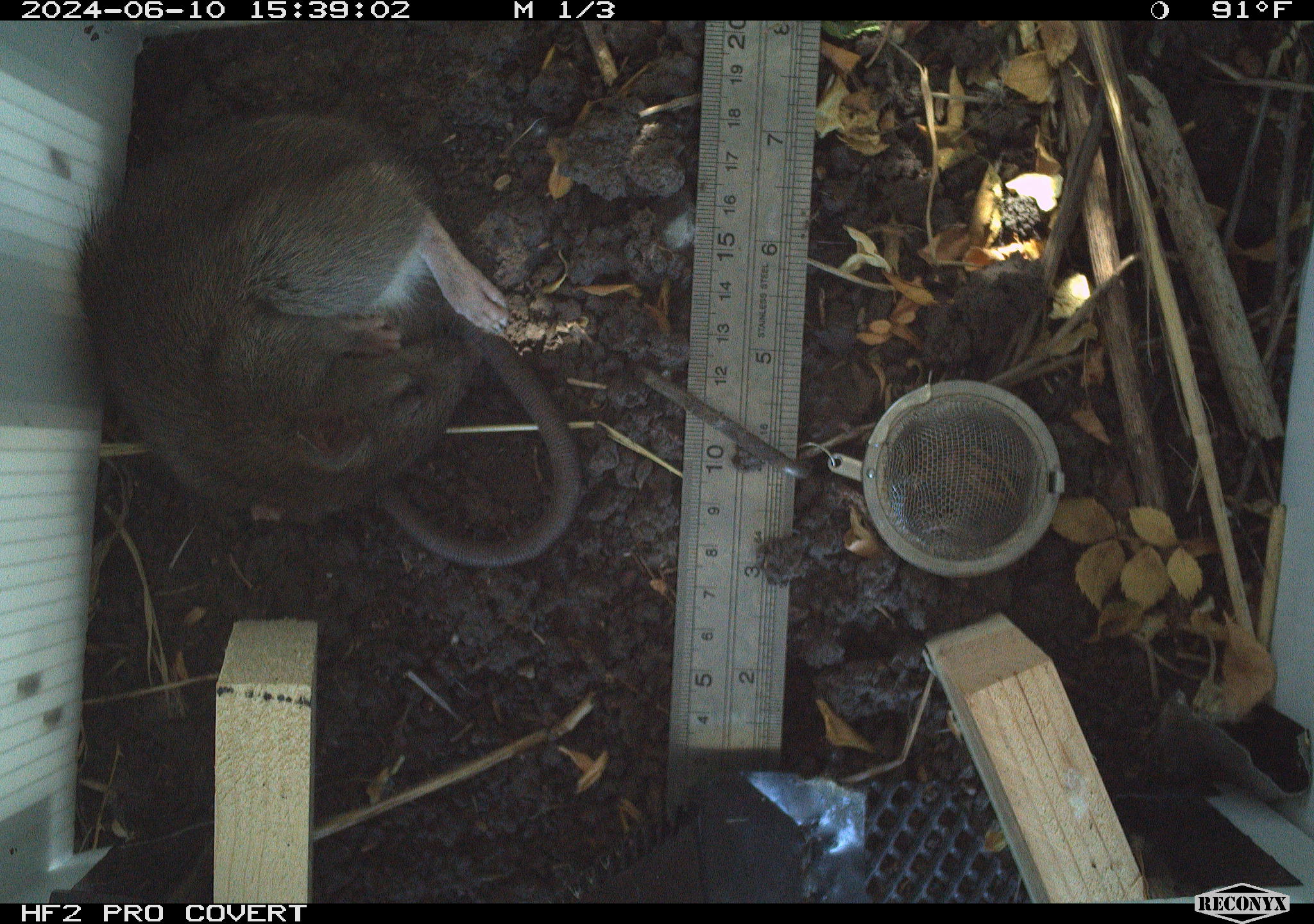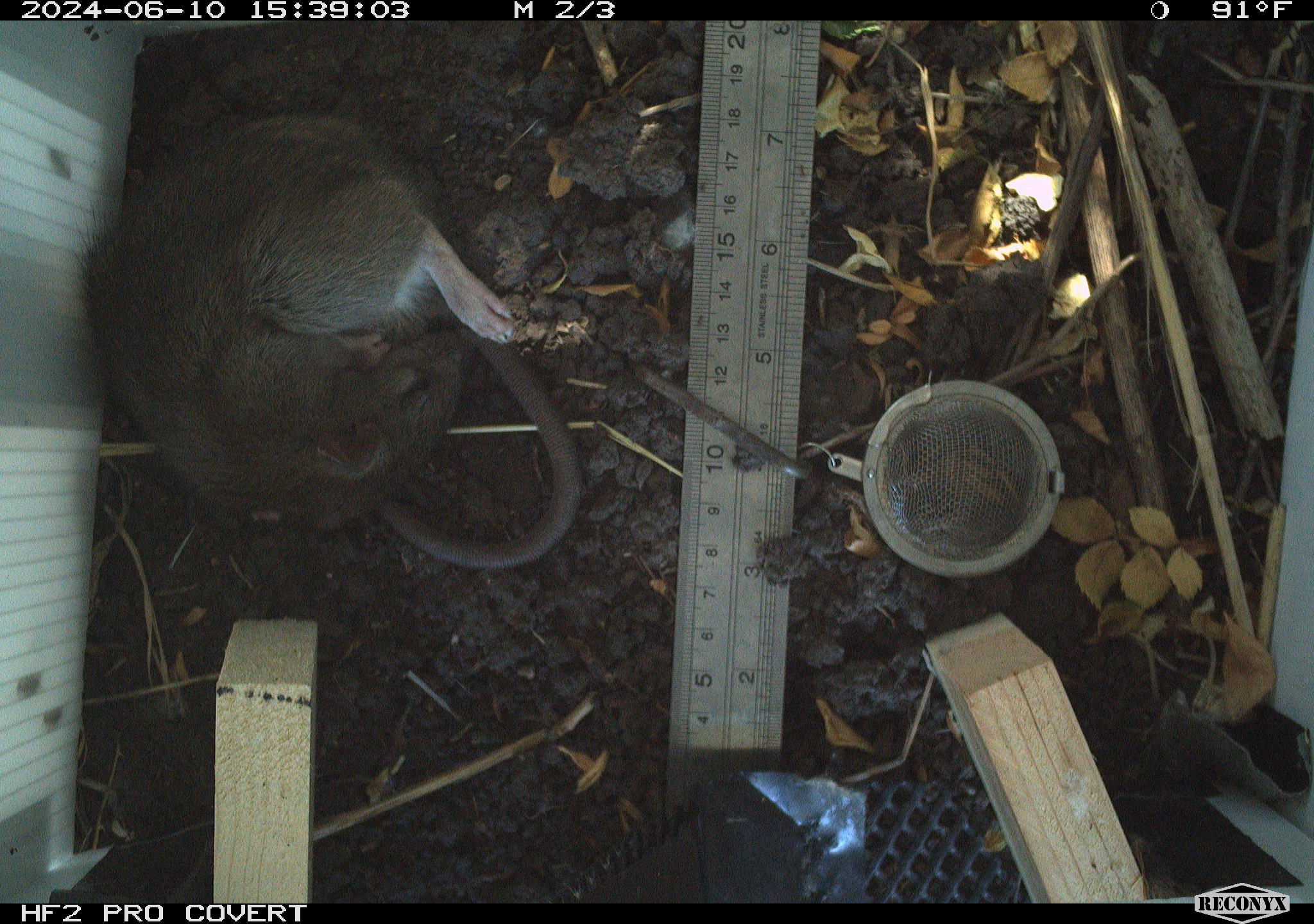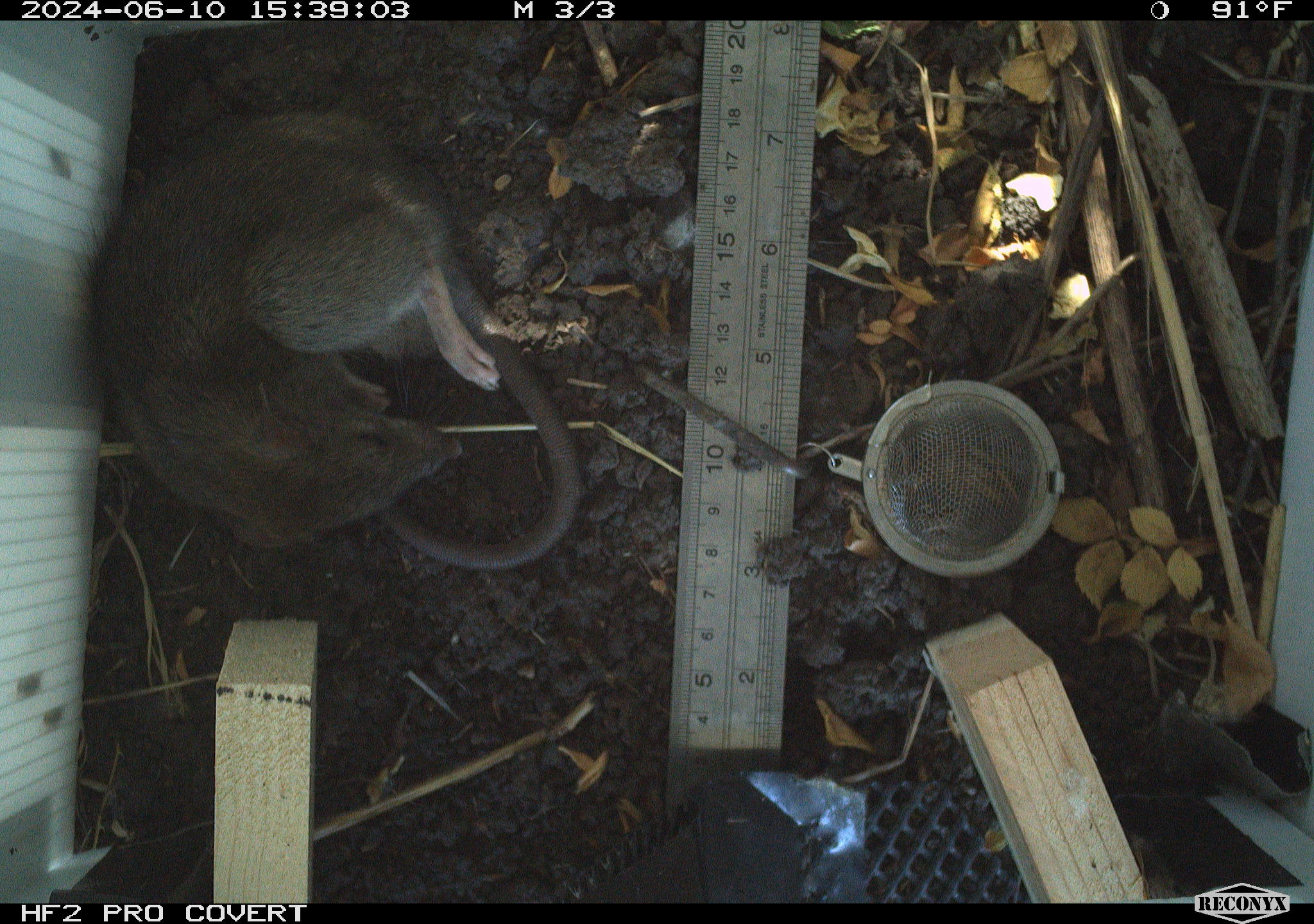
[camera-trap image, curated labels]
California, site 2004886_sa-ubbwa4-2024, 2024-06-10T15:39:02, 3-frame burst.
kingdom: Animalia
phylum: Chordata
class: Mammalia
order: Rodentia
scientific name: Rodentia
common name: woodrat or rat or mouse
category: woodrat or rat or mouse species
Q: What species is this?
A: Woodrat or rat or mouse species (woodrat or rat or mouse) (Rodentia).